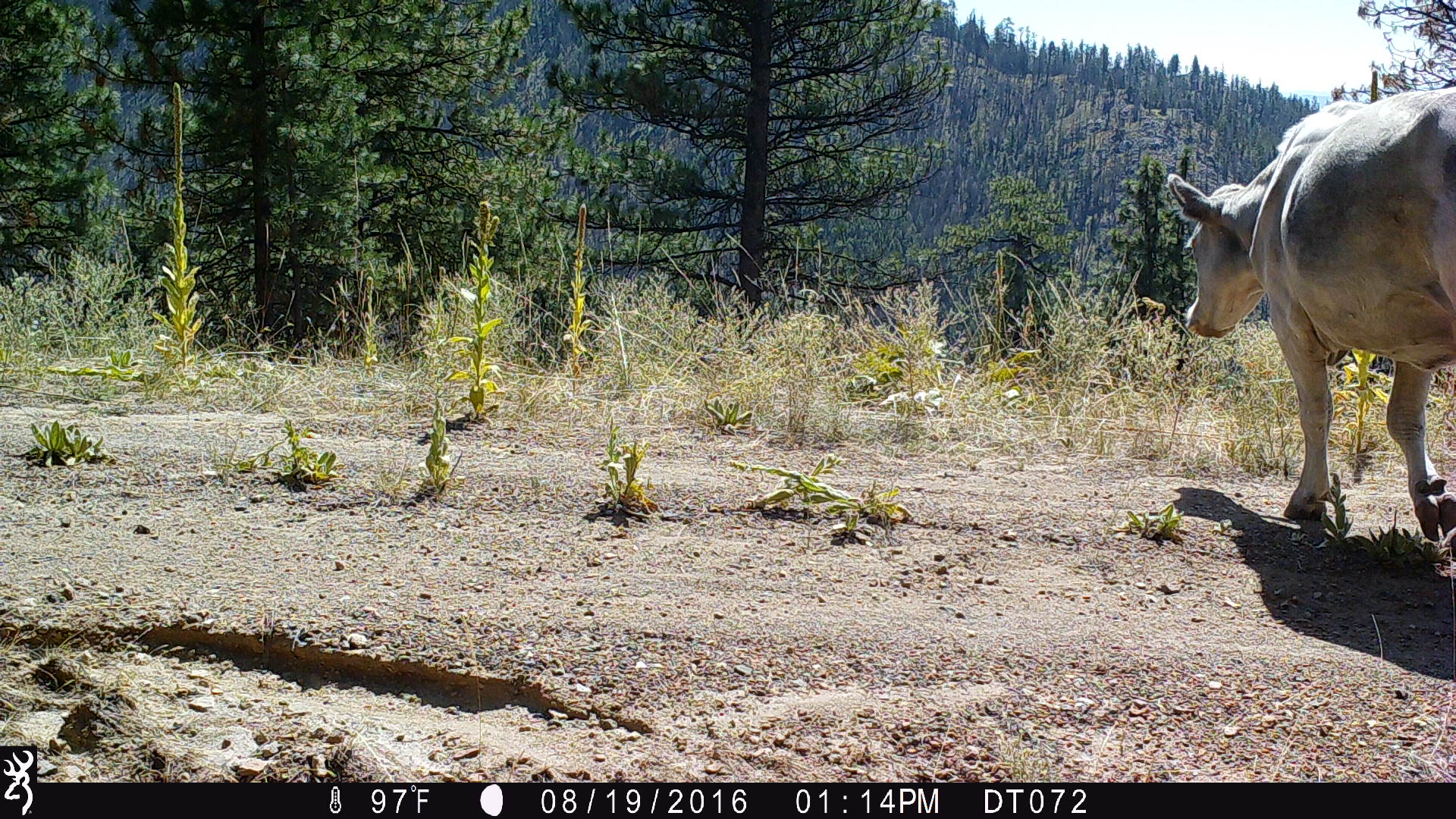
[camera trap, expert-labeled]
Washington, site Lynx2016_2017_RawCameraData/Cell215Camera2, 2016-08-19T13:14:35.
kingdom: Animalia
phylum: Chordata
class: Mammalia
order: Artiodactyla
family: Bovidae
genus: Bos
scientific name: Bos taurus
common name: domestic cattle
Domestic cattle (Bos taurus). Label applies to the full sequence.